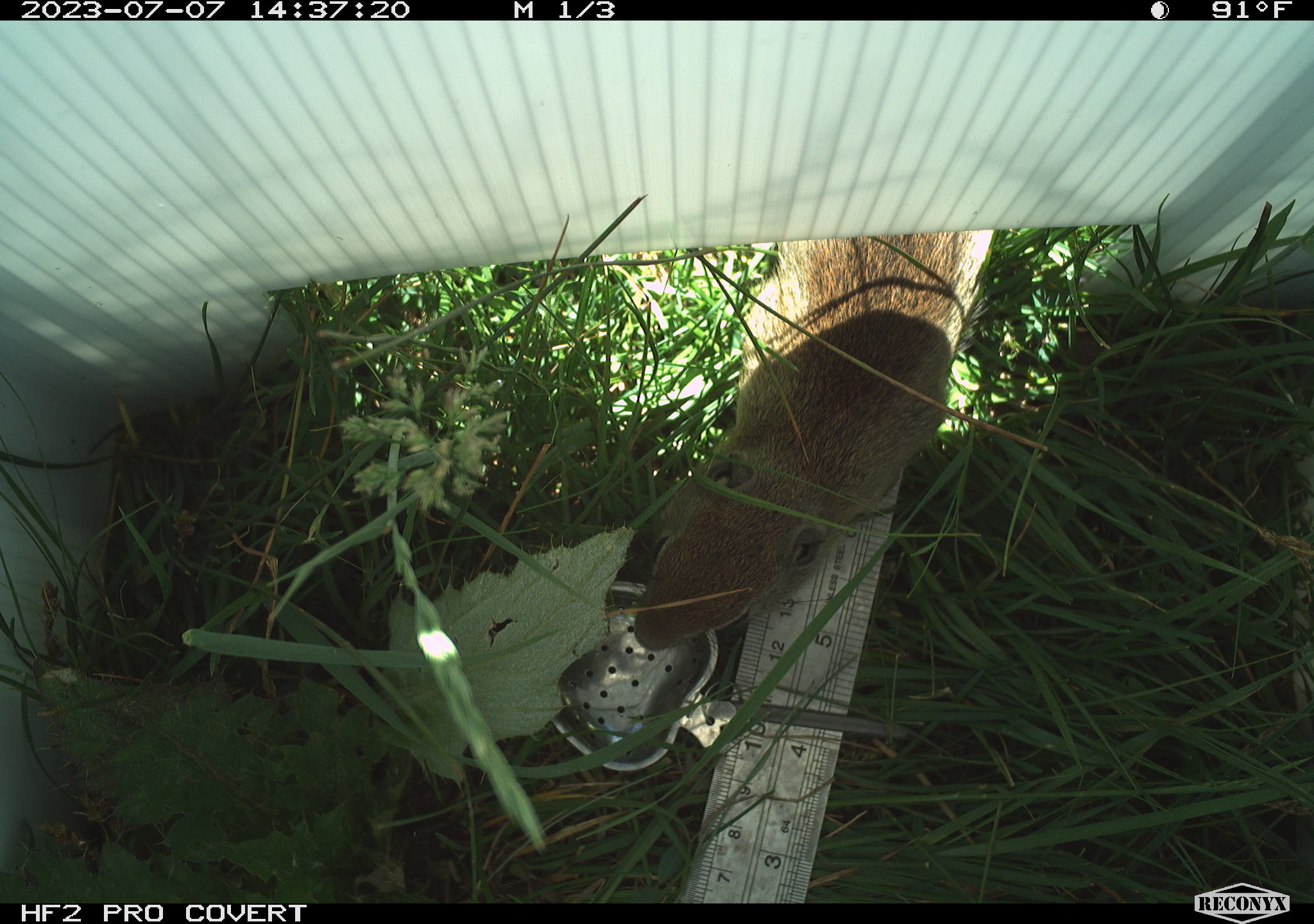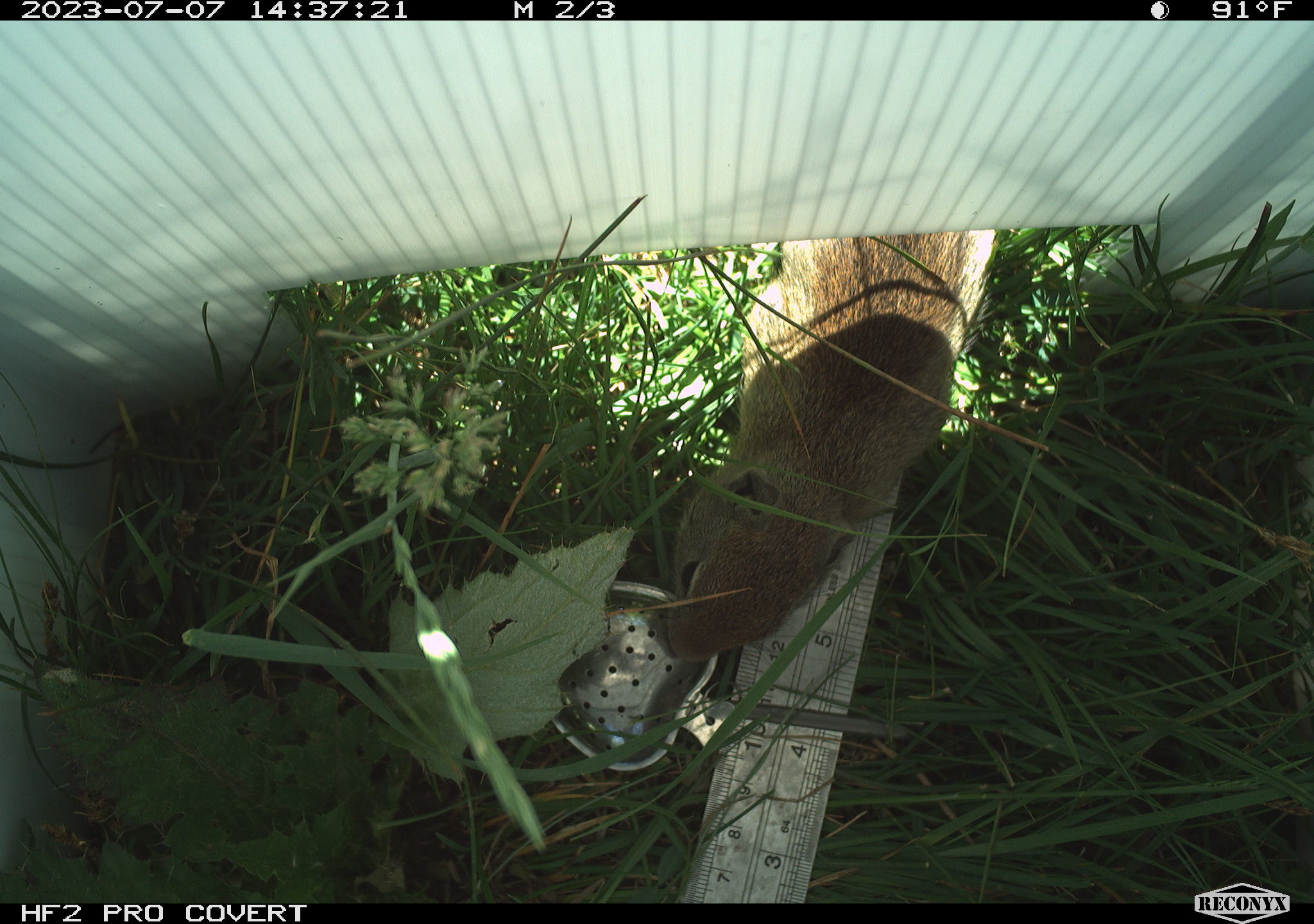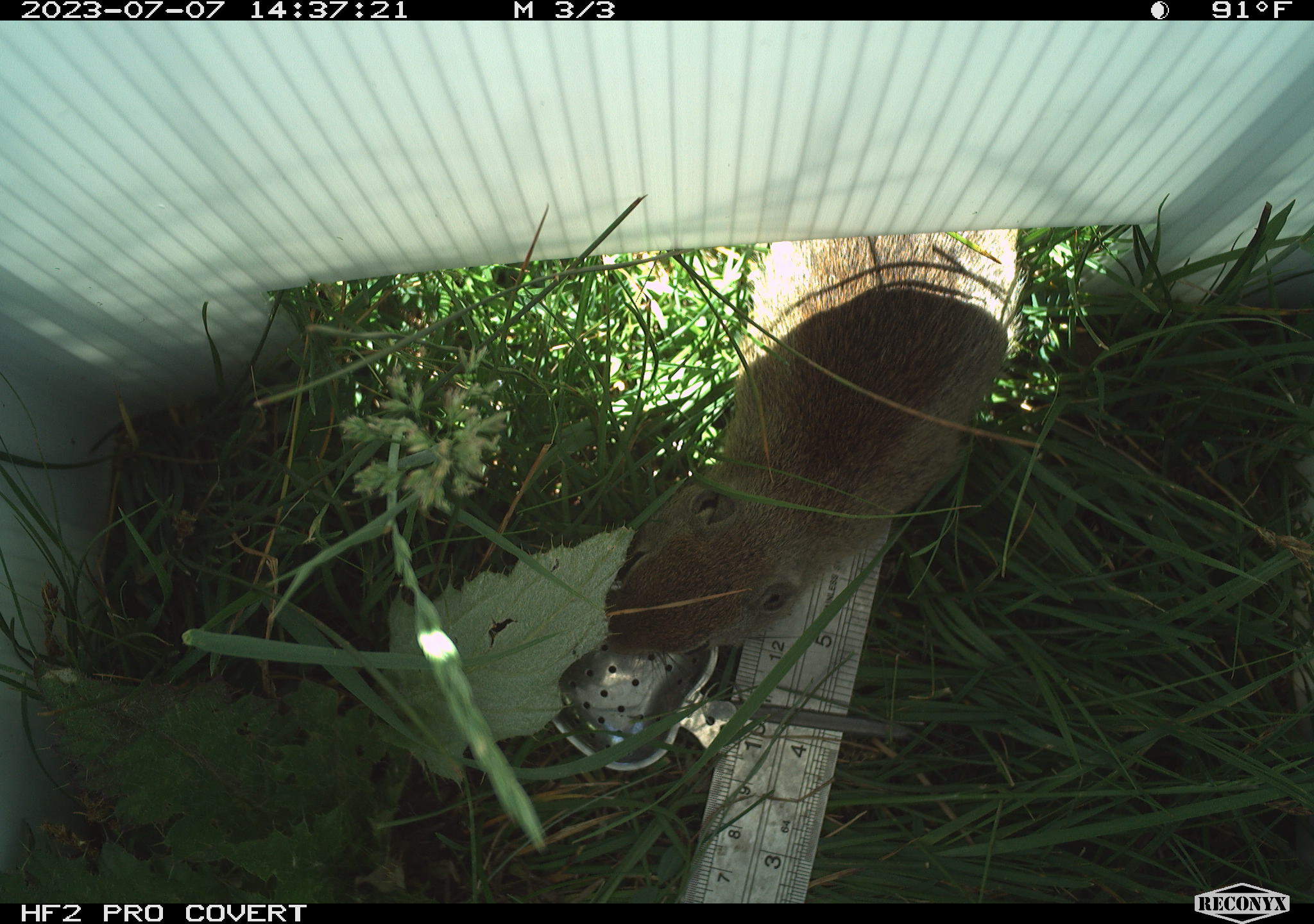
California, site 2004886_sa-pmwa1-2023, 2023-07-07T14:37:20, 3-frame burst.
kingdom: Animalia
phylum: Chordata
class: Mammalia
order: Rodentia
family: Sciuridae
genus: Urocitellus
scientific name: Urocitellus beldingi beldingi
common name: belding's ground squirrel